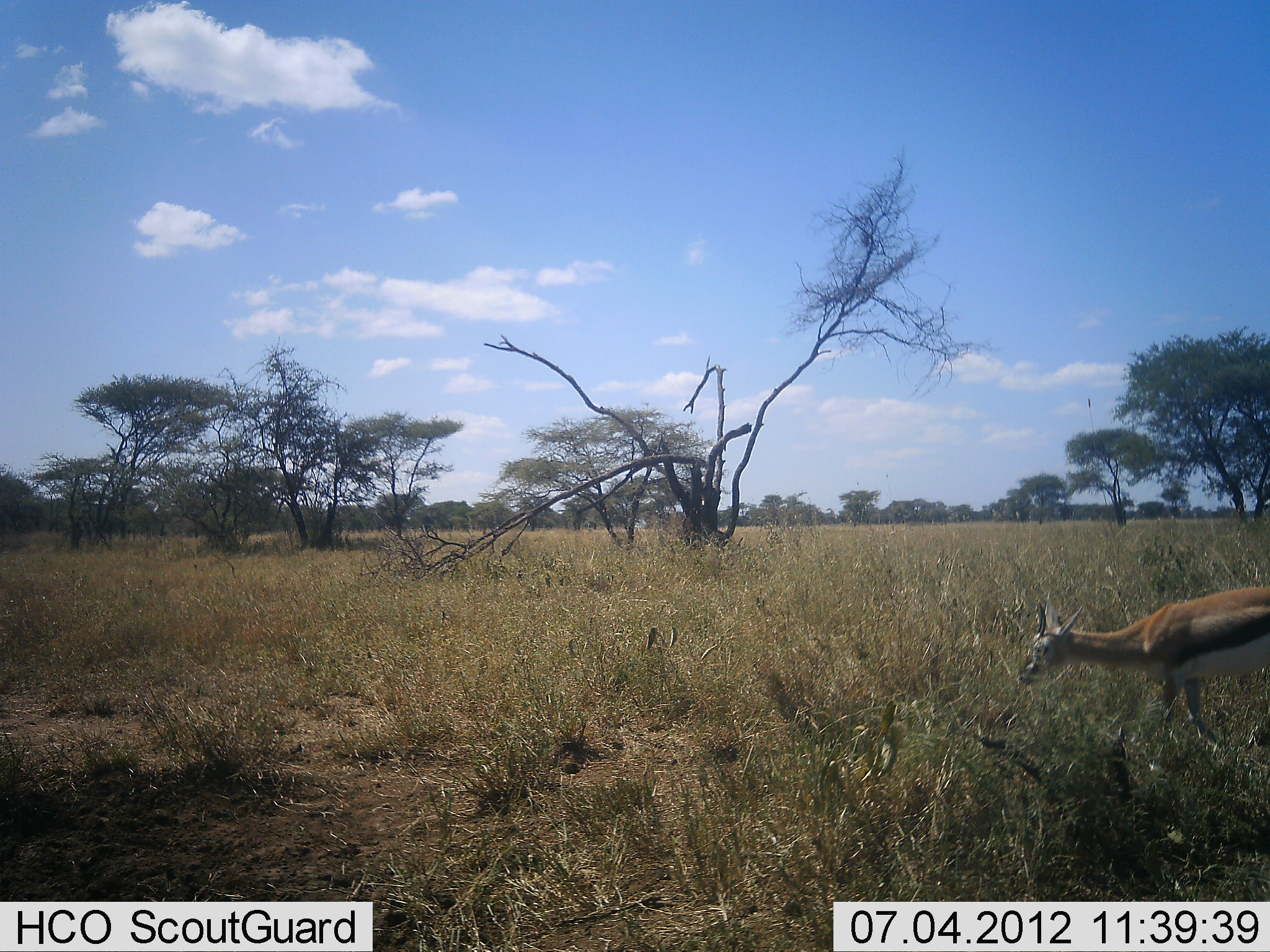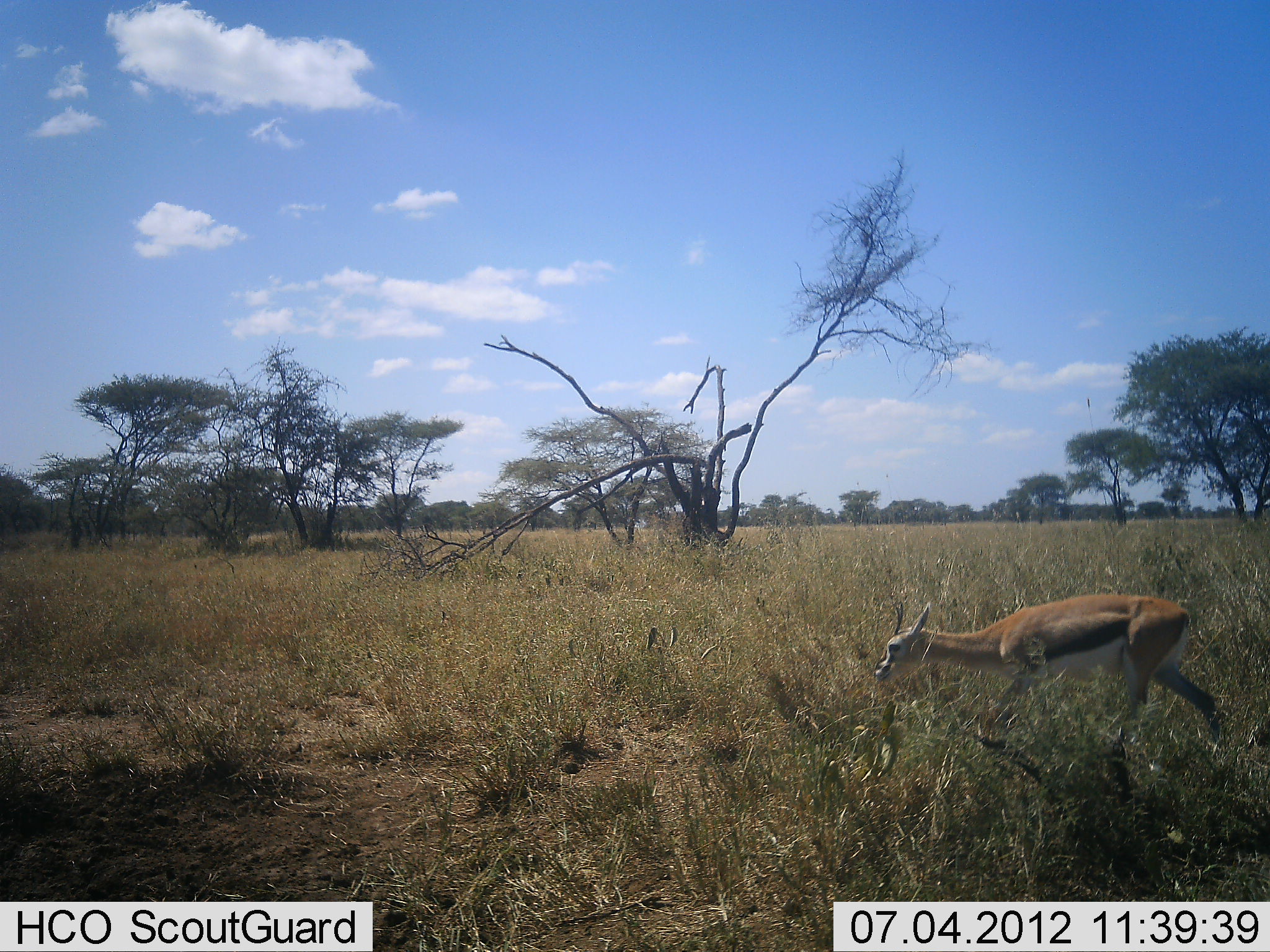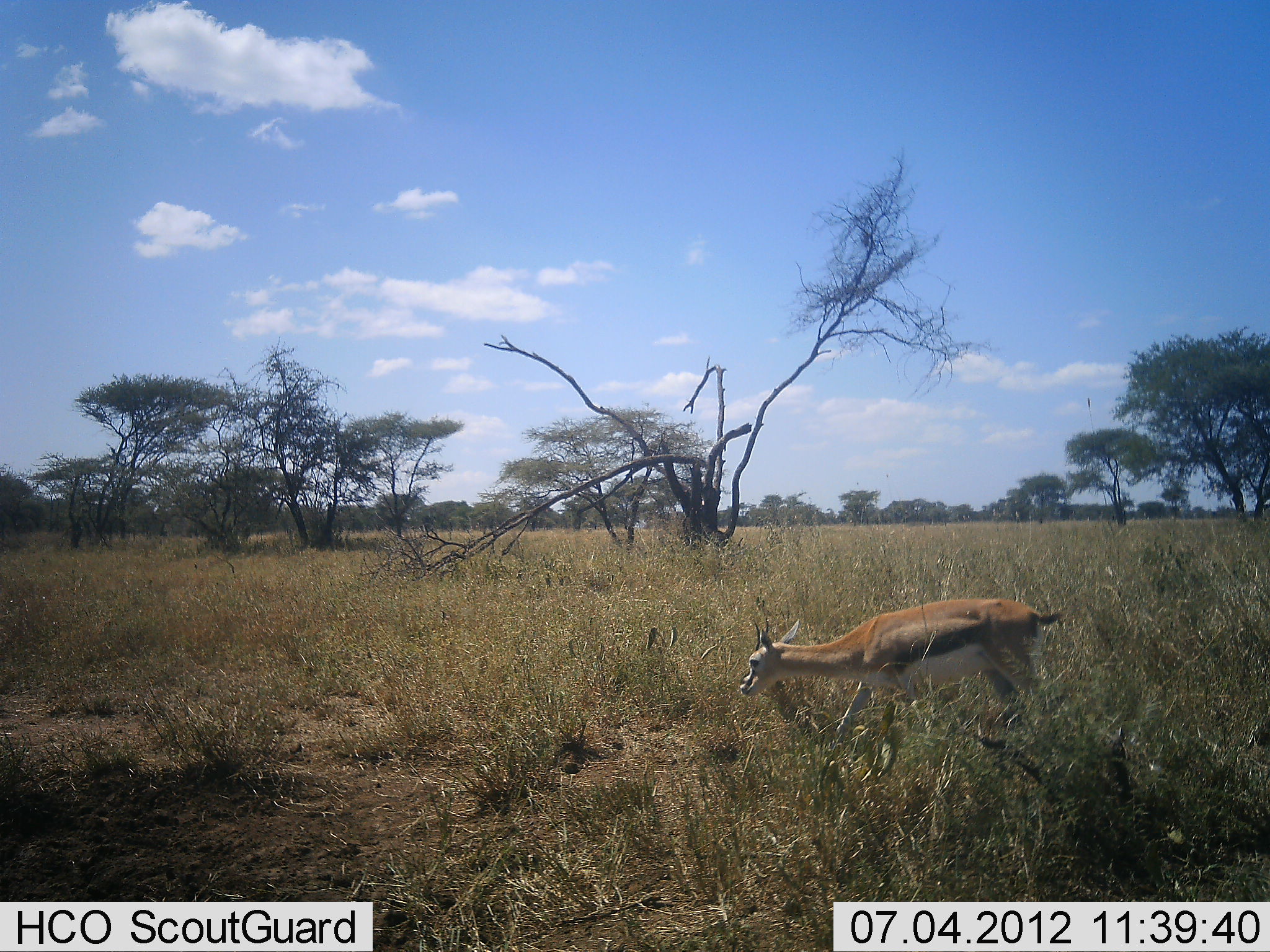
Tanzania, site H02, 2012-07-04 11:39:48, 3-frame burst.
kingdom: Animalia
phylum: Chordata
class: Mammalia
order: Artiodactyla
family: Bovidae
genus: Eudorcas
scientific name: Eudorcas thomsonii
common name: thomson's gazelle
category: gazellethomsons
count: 1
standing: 0%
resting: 0%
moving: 100%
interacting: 0%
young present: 10%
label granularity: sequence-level